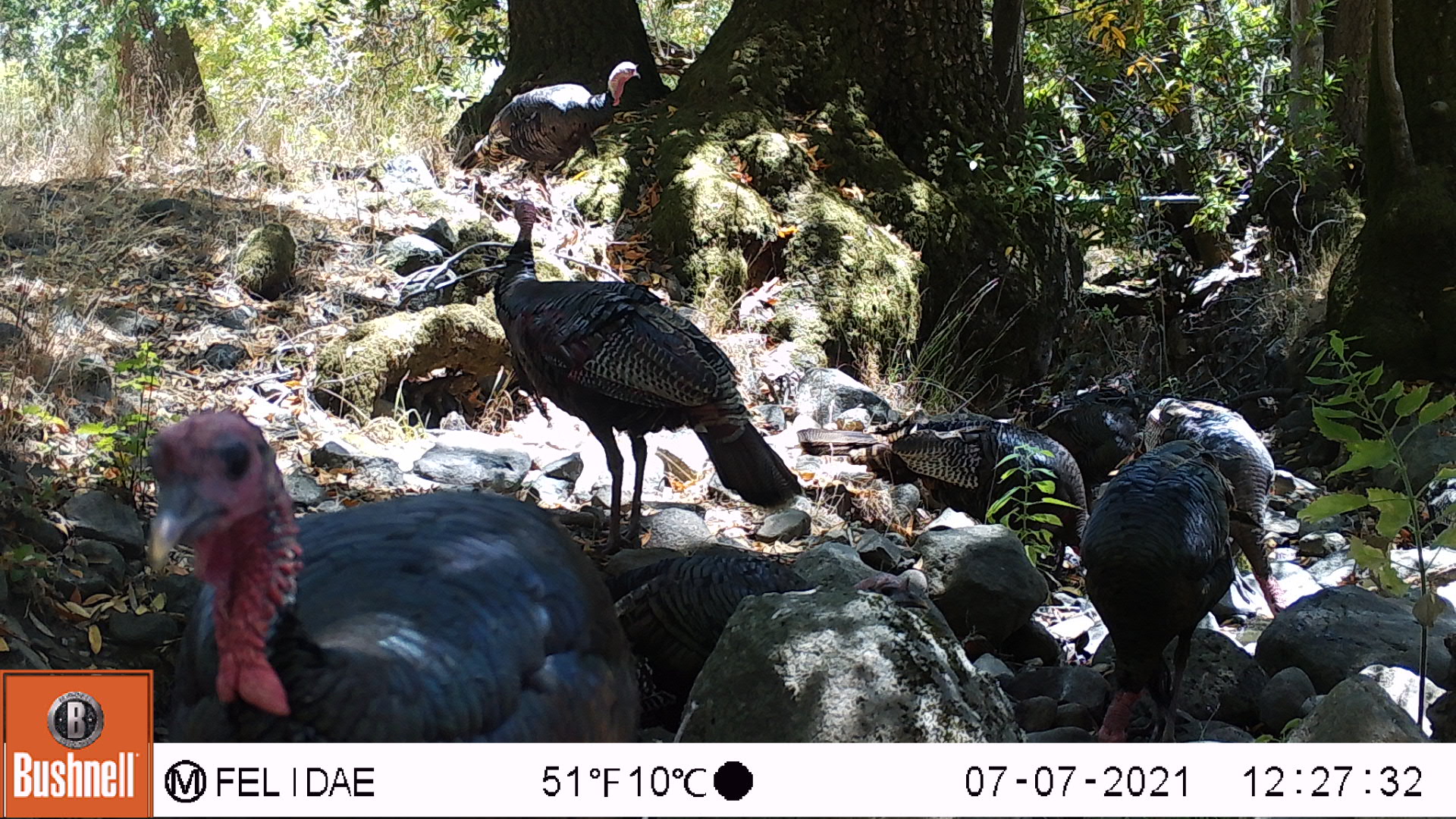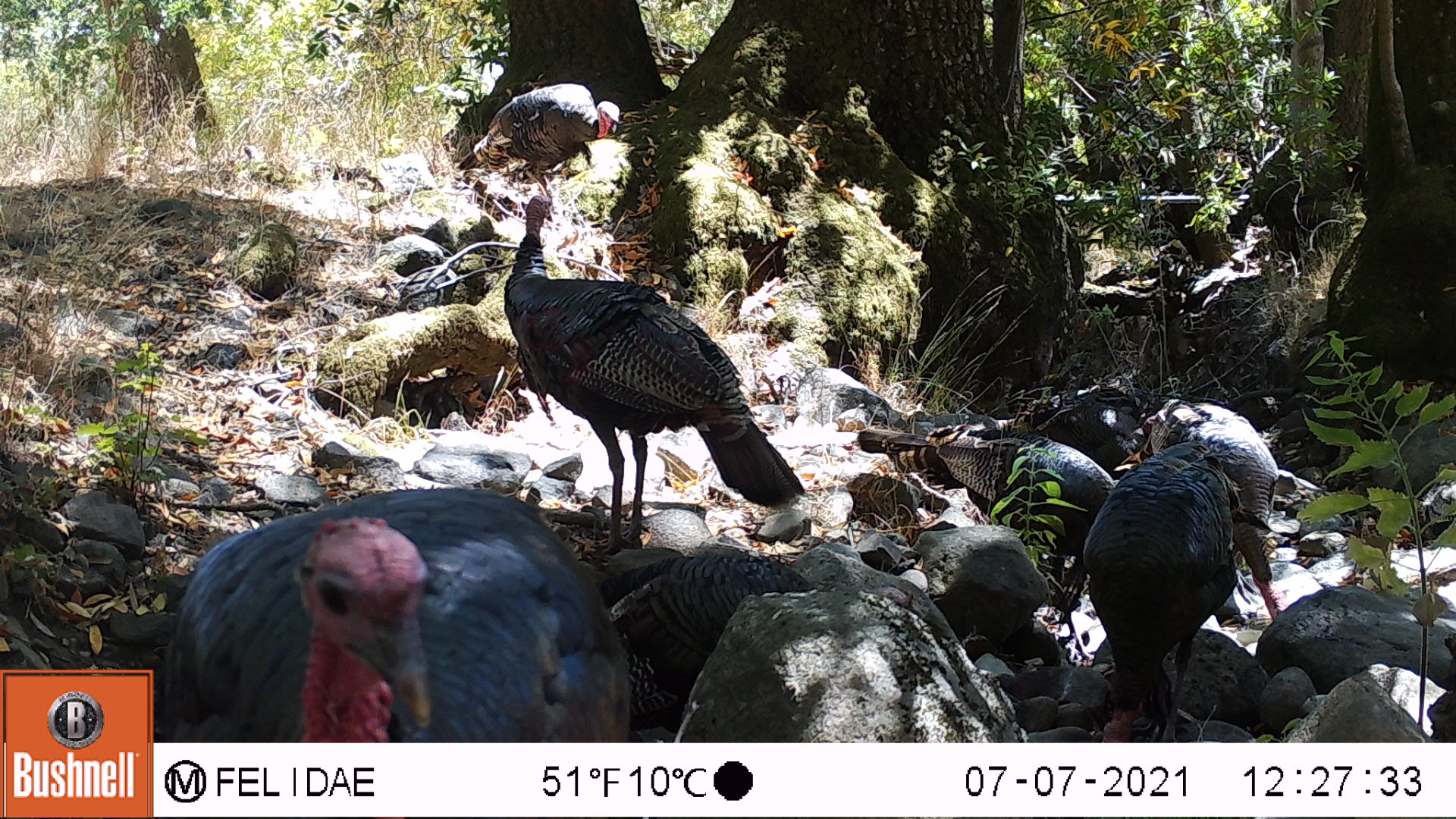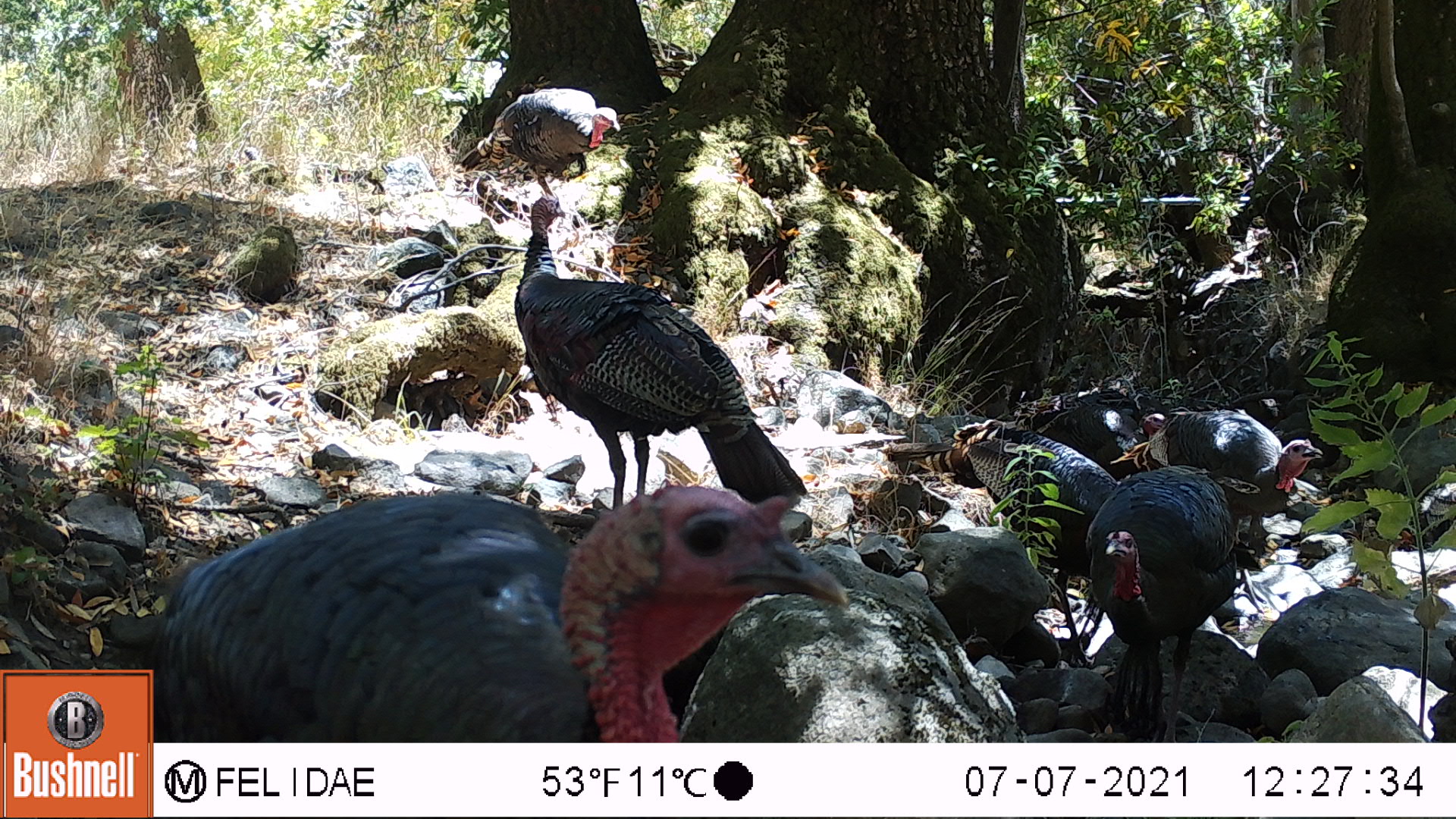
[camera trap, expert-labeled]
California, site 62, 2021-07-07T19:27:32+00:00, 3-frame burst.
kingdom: Animalia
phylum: Chordata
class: Aves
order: Galliformes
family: Phasianidae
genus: Meleagris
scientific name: Meleagris gallopavo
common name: turkey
Turkey (Meleagris gallopavo).